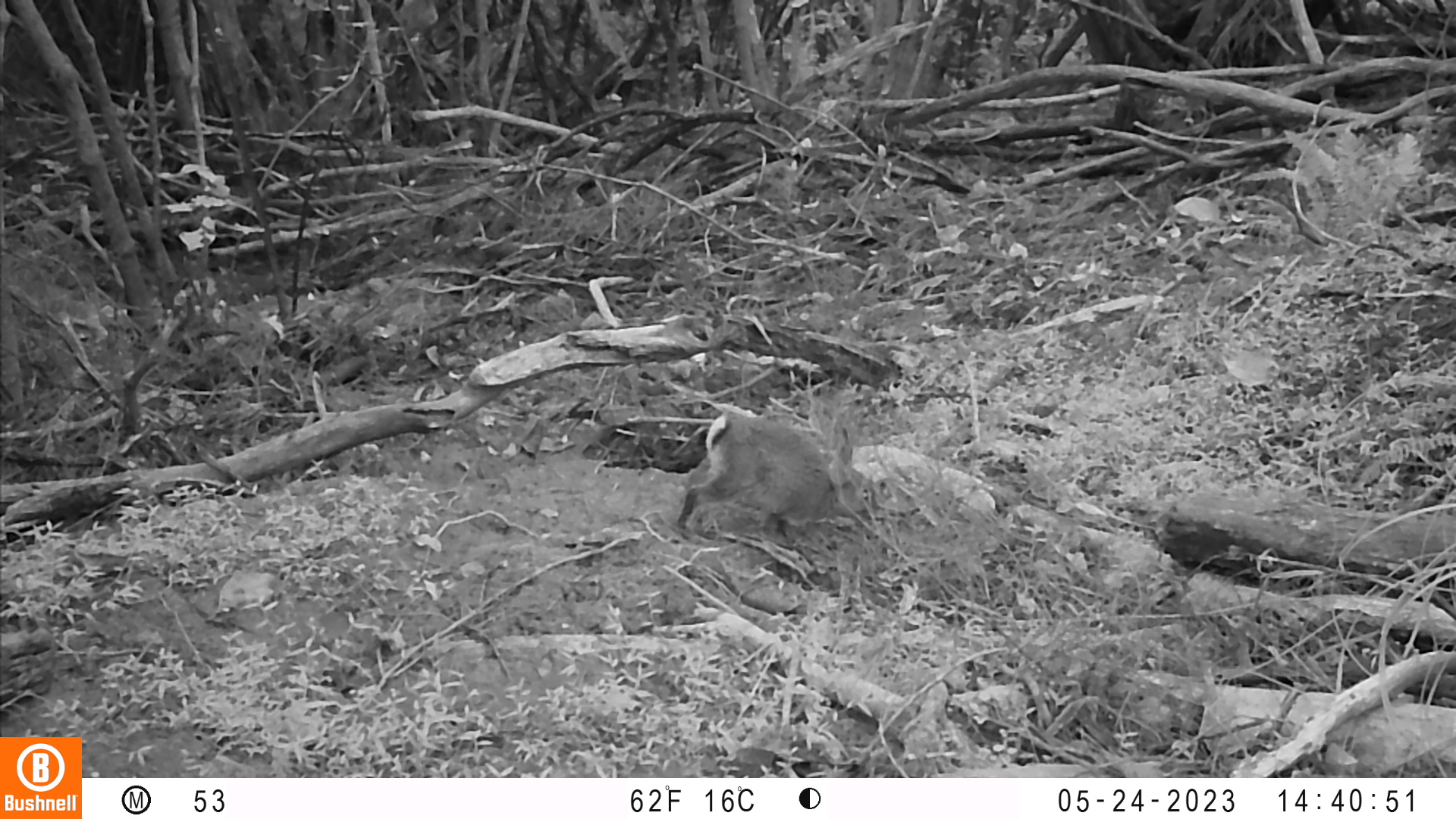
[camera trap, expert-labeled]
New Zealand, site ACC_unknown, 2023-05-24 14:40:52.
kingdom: Animalia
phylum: Chordata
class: Mammalia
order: Lagomorpha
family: Leporidae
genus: Oryctolagus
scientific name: Oryctolagus cuniculus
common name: european rabbit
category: rabbit